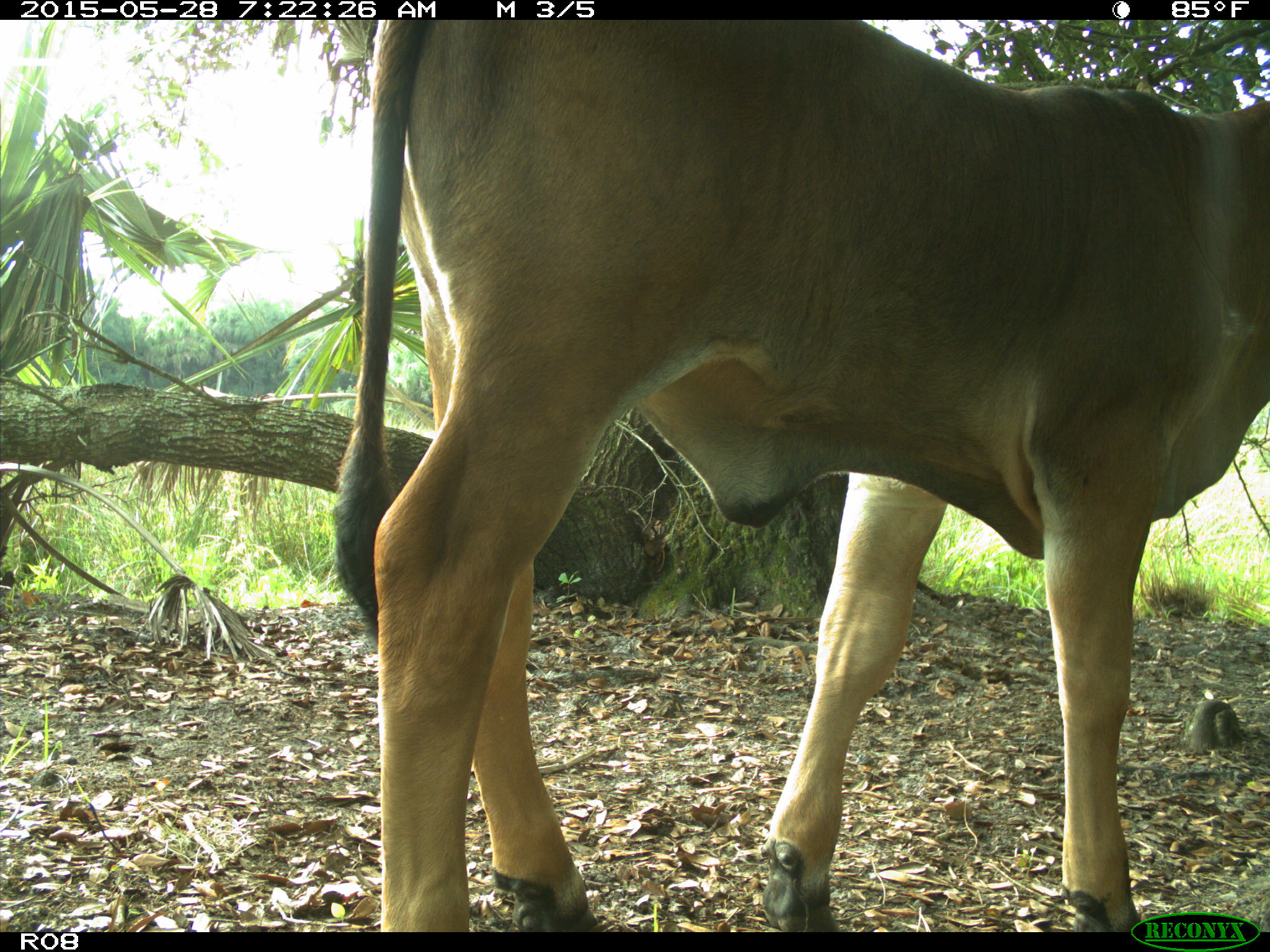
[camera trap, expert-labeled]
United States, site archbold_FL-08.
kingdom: Animalia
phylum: Chordata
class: Mammalia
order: Artiodactyla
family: Bovidae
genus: Bos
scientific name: Bos taurus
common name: domestic cow